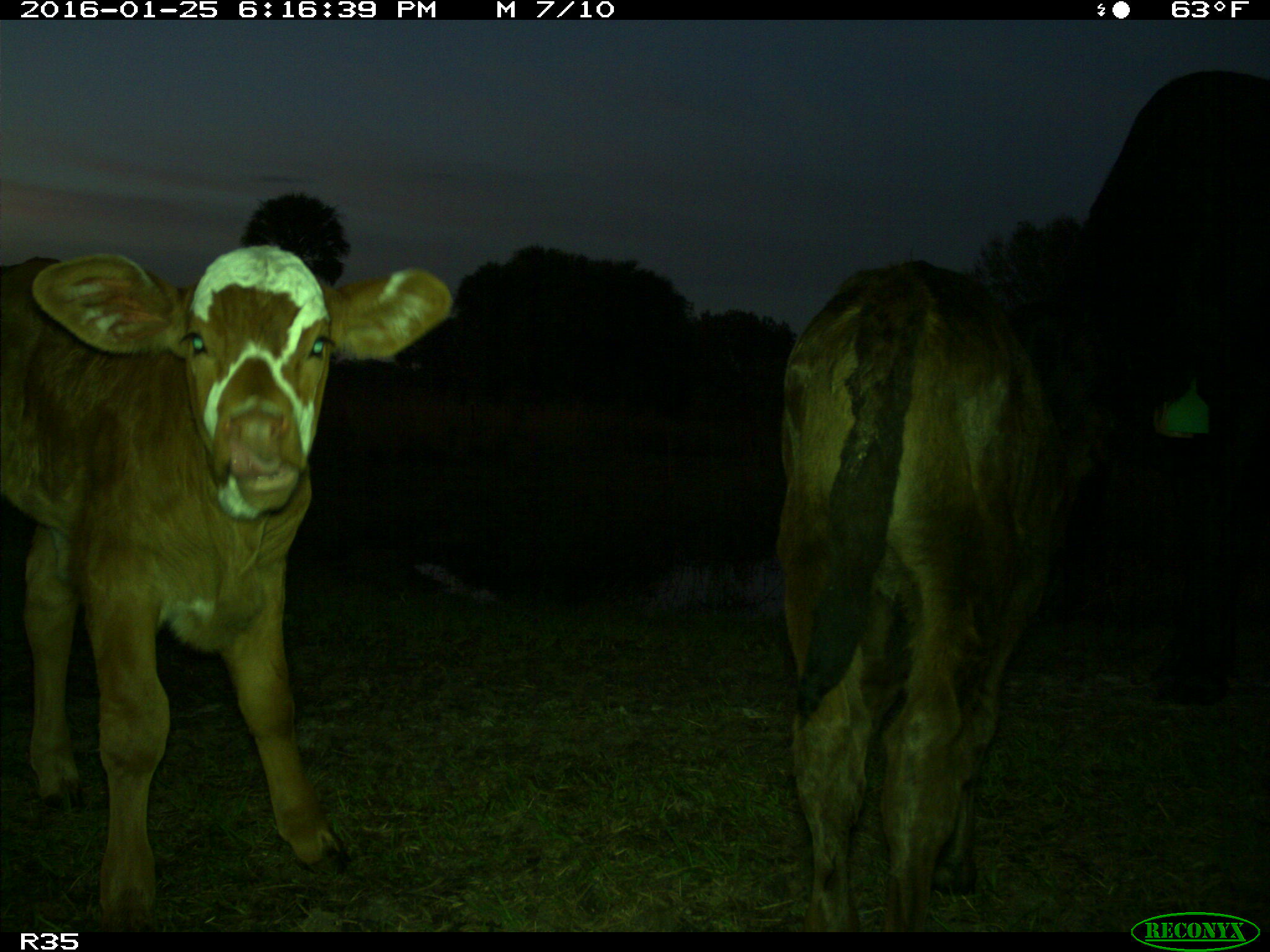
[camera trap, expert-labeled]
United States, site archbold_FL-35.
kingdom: Animalia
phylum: Chordata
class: Mammalia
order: Artiodactyla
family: Bovidae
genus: Bos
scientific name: Bos taurus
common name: domestic cow